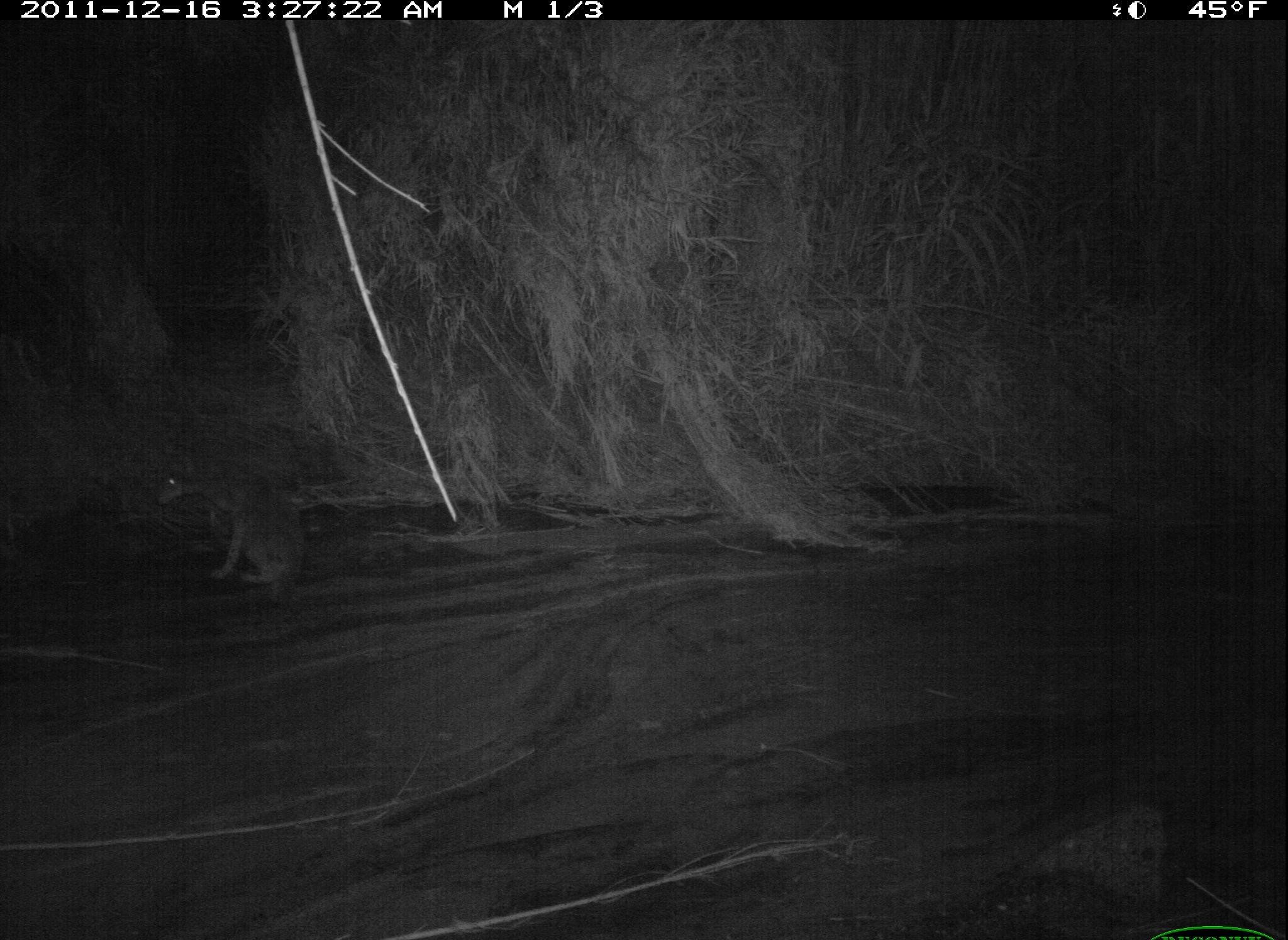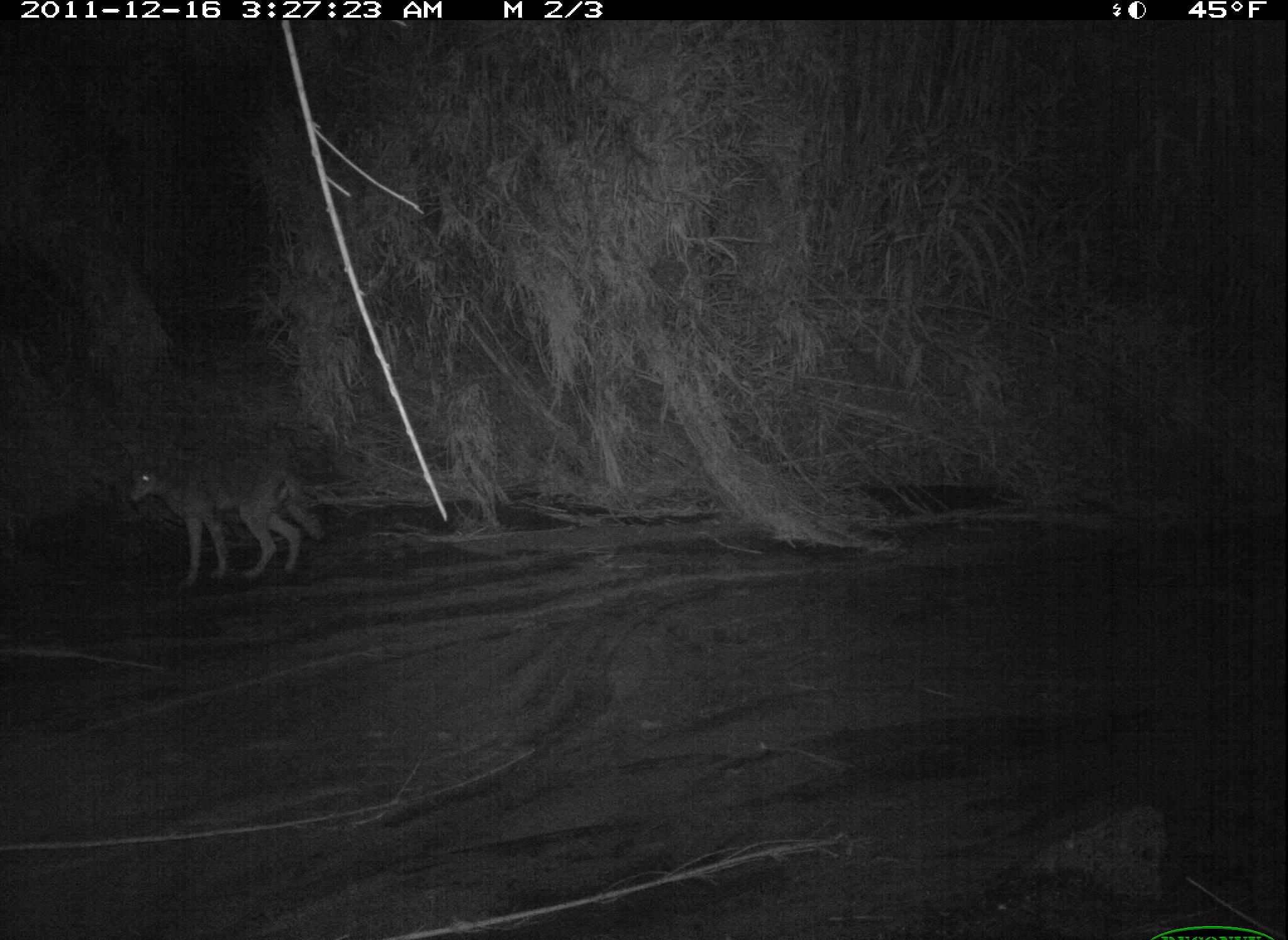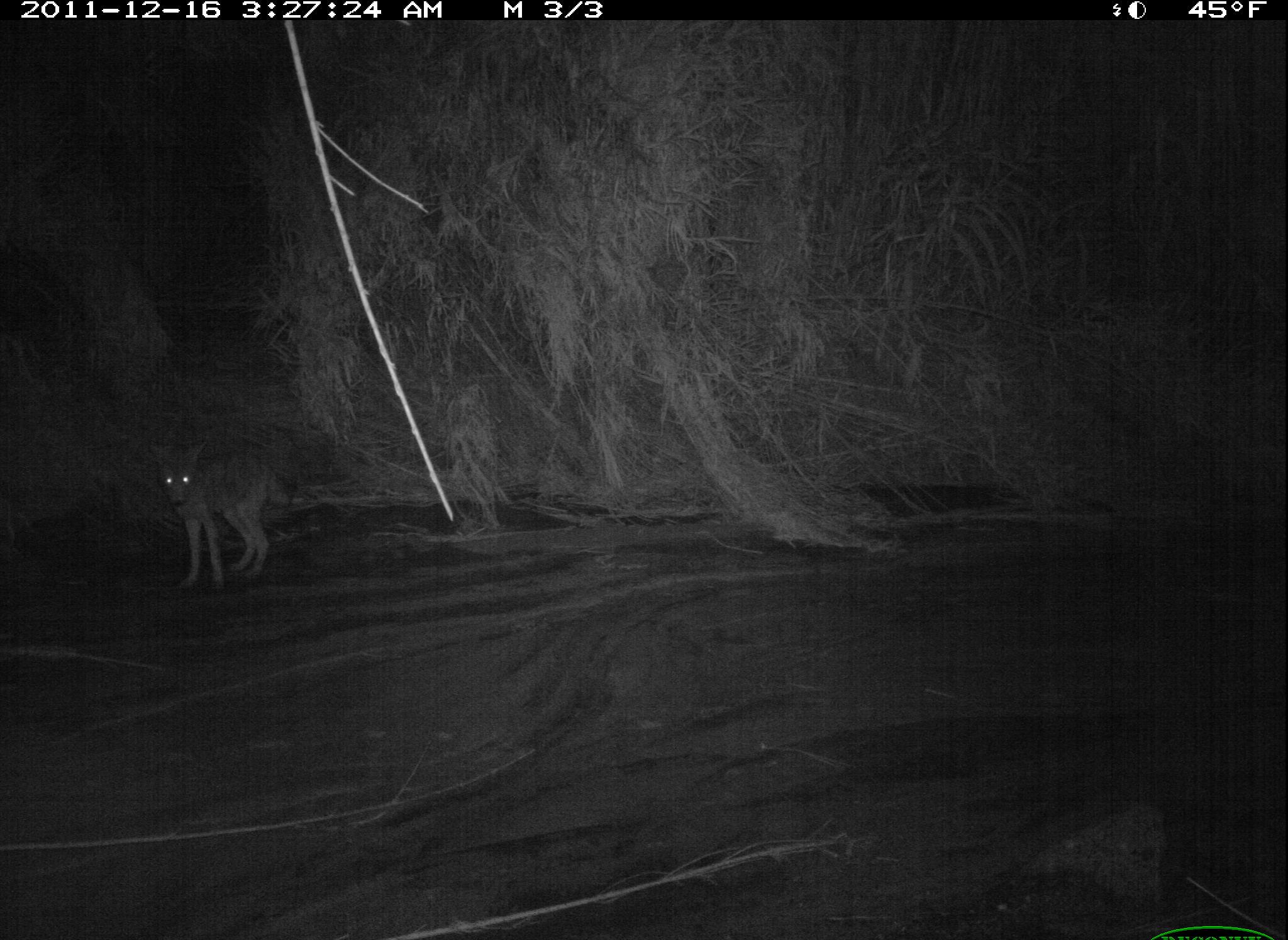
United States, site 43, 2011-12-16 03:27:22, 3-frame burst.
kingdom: Animalia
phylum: Chordata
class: Mammalia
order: Carnivora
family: Canidae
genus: Canis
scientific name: Canis latrans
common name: coyote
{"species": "coyote (Canis latrans)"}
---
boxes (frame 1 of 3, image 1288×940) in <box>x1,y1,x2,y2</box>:
coyote: <box>153,438,324,612</box>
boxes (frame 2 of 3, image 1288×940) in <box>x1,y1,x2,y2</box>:
coyote: <box>118,437,338,586</box>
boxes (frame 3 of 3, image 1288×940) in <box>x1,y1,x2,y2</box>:
coyote: <box>143,437,317,606</box>